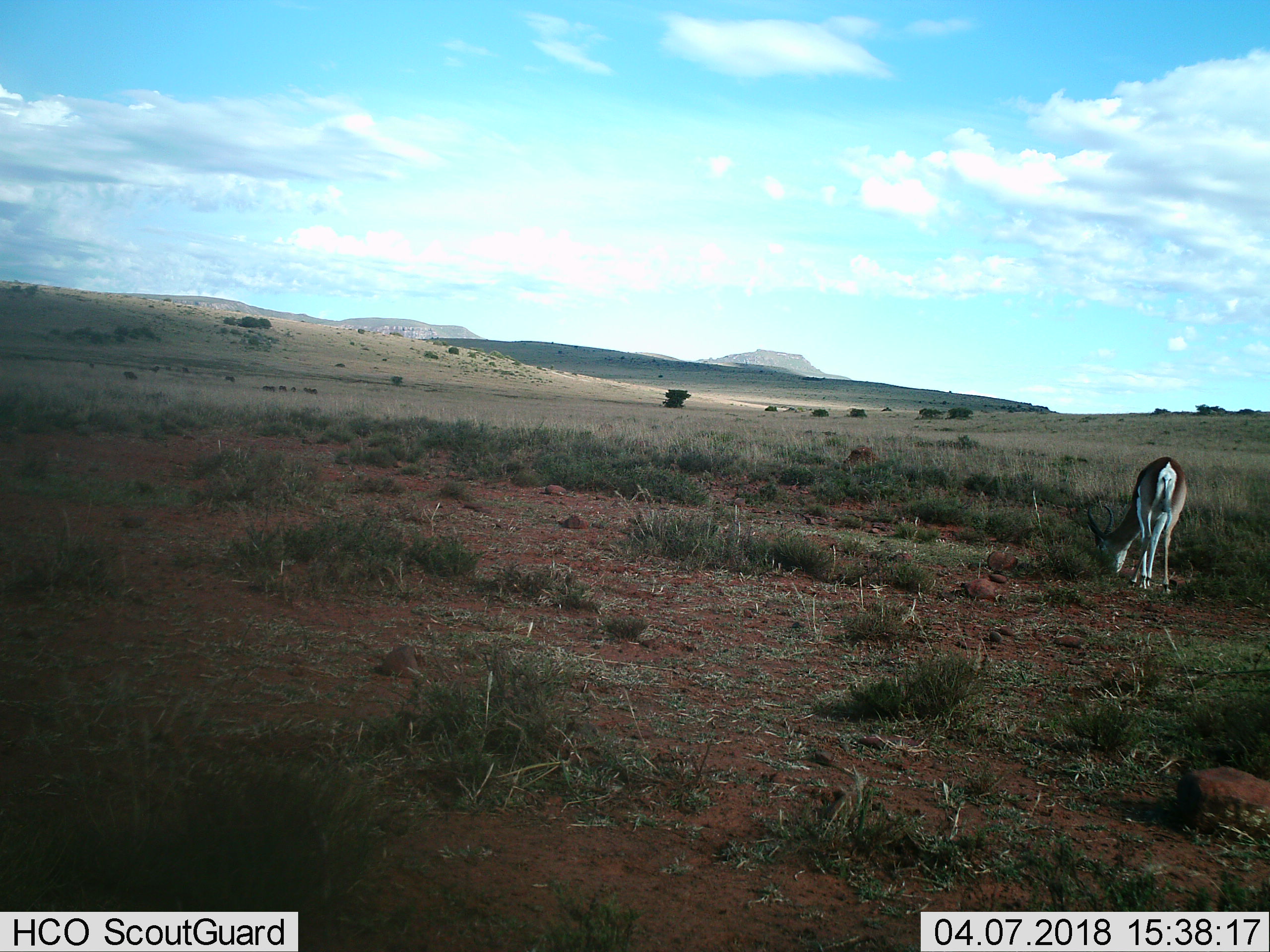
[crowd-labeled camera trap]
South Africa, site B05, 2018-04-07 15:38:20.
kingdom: Animalia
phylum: Chordata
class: Mammalia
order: Artiodactyla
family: Bovidae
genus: Antidorcas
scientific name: Antidorcas marsupialis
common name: springbok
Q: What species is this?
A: Springbok (Antidorcas marsupialis).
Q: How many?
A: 1.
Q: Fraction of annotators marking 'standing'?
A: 11%.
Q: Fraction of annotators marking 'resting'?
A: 0%.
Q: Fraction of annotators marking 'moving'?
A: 0%.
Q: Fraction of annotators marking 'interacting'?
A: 0%.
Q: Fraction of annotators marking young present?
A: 0%.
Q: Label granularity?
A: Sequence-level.